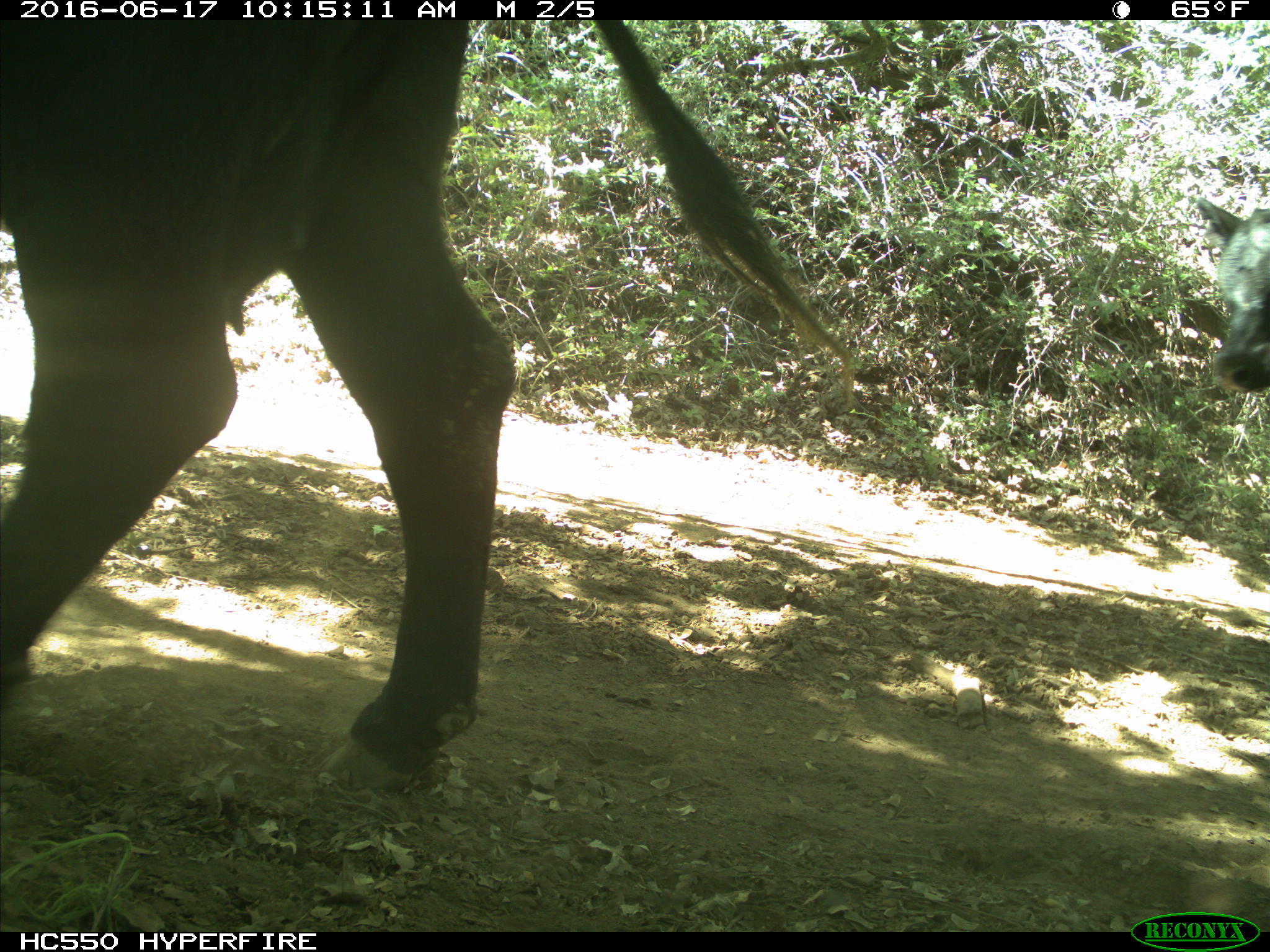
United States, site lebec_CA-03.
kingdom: Animalia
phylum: Chordata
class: Mammalia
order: Artiodactyla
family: Bovidae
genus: Bos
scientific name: Bos taurus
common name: domestic cow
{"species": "Bos taurus (domestic cow)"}